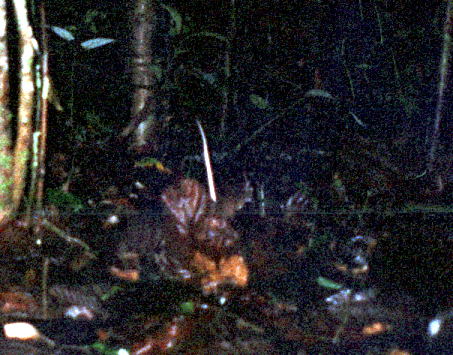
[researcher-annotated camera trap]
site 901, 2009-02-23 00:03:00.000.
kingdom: Animalia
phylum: Chordata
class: Mammalia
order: Rodentia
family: Echimyidae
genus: Proechimys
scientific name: Proechimys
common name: south american spiny rats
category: proechimys sp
Proechimys sp (south american spiny rats) (Proechimys).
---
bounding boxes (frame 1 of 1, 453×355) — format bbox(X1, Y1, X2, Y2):
proechimys sp: bbox(189, 118, 241, 255)